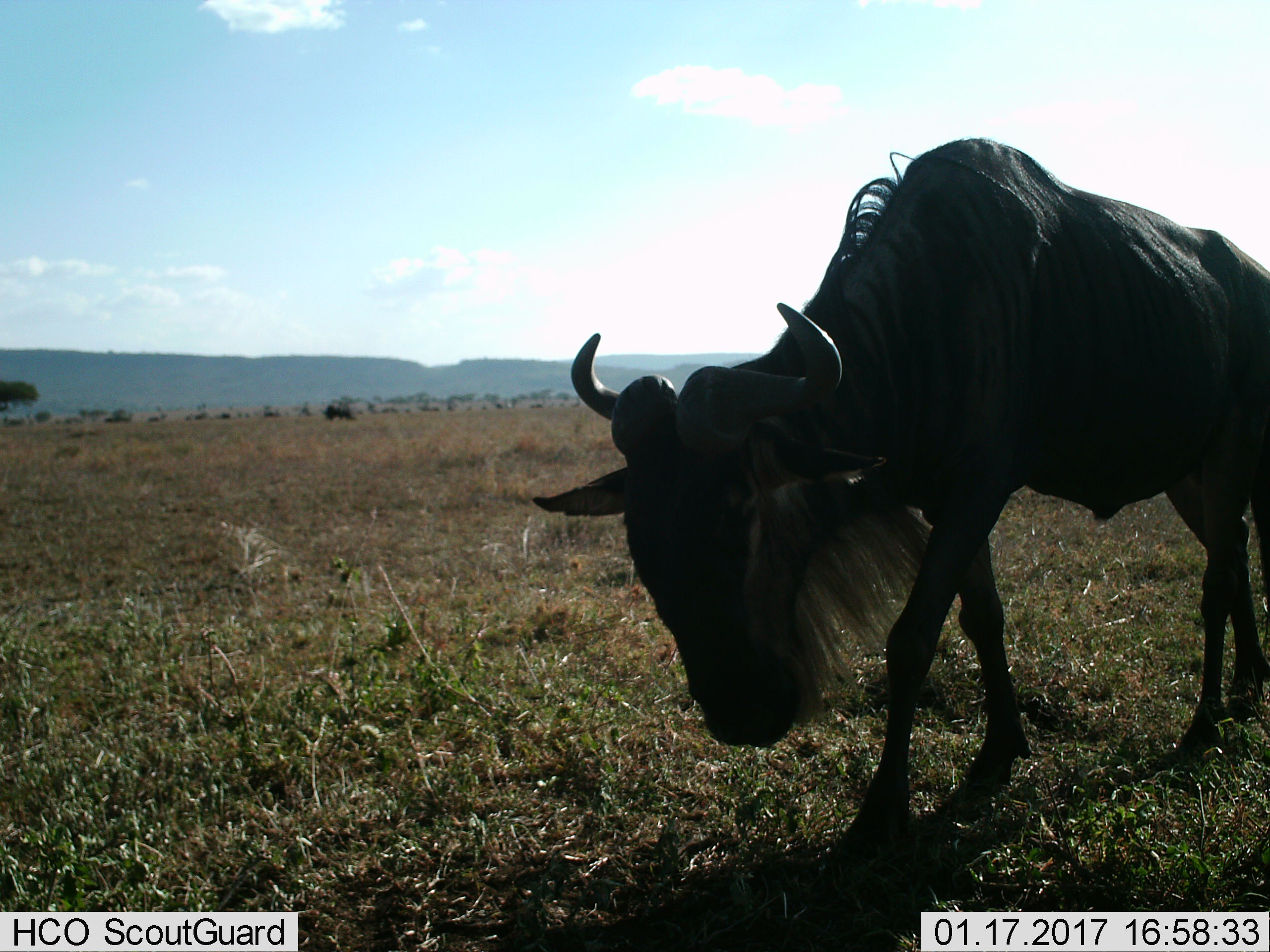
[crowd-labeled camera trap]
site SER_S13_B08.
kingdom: Animalia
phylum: Chordata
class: Mammalia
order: Artiodactyla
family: Bovidae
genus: Connochaetes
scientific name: Connochaetes taurinus taurinus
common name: blue wildebeest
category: wildebeestblue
Wildebeestblue (blue wildebeest) (Connochaetes taurinus taurinus), count 1. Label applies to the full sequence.